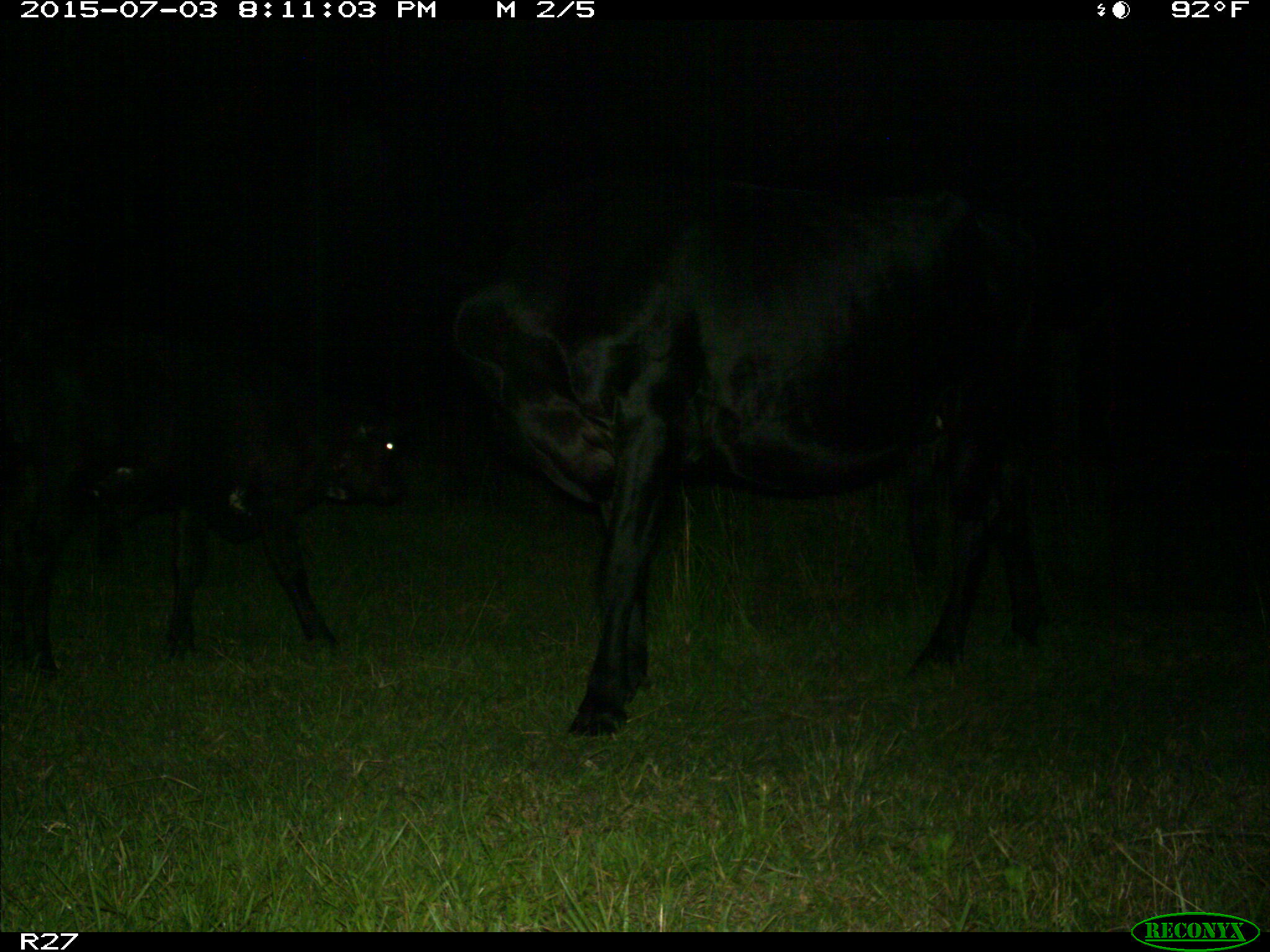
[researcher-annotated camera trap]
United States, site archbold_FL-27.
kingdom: Animalia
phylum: Chordata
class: Mammalia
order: Artiodactyla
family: Bovidae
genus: Bos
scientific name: Bos taurus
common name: domestic cow